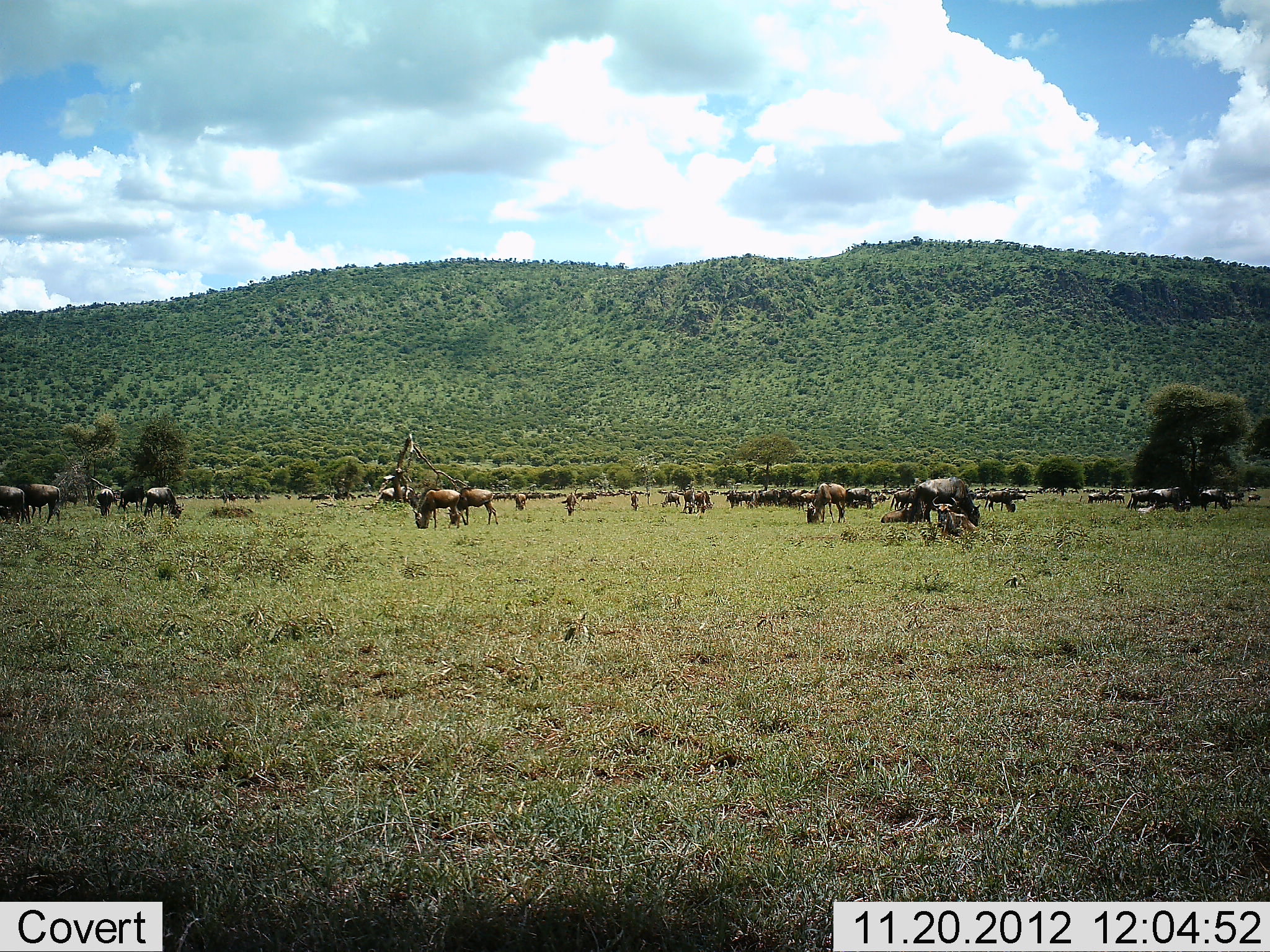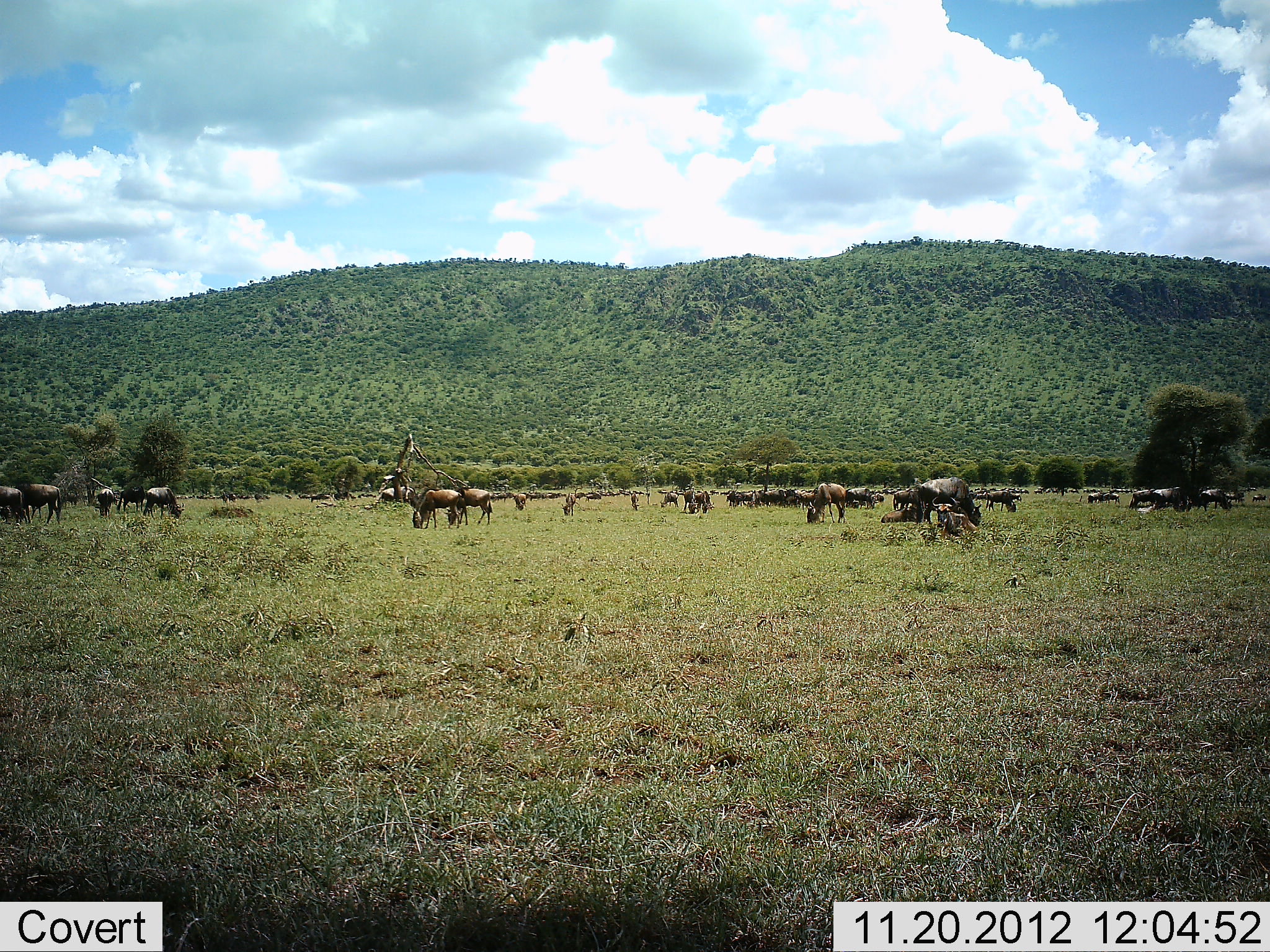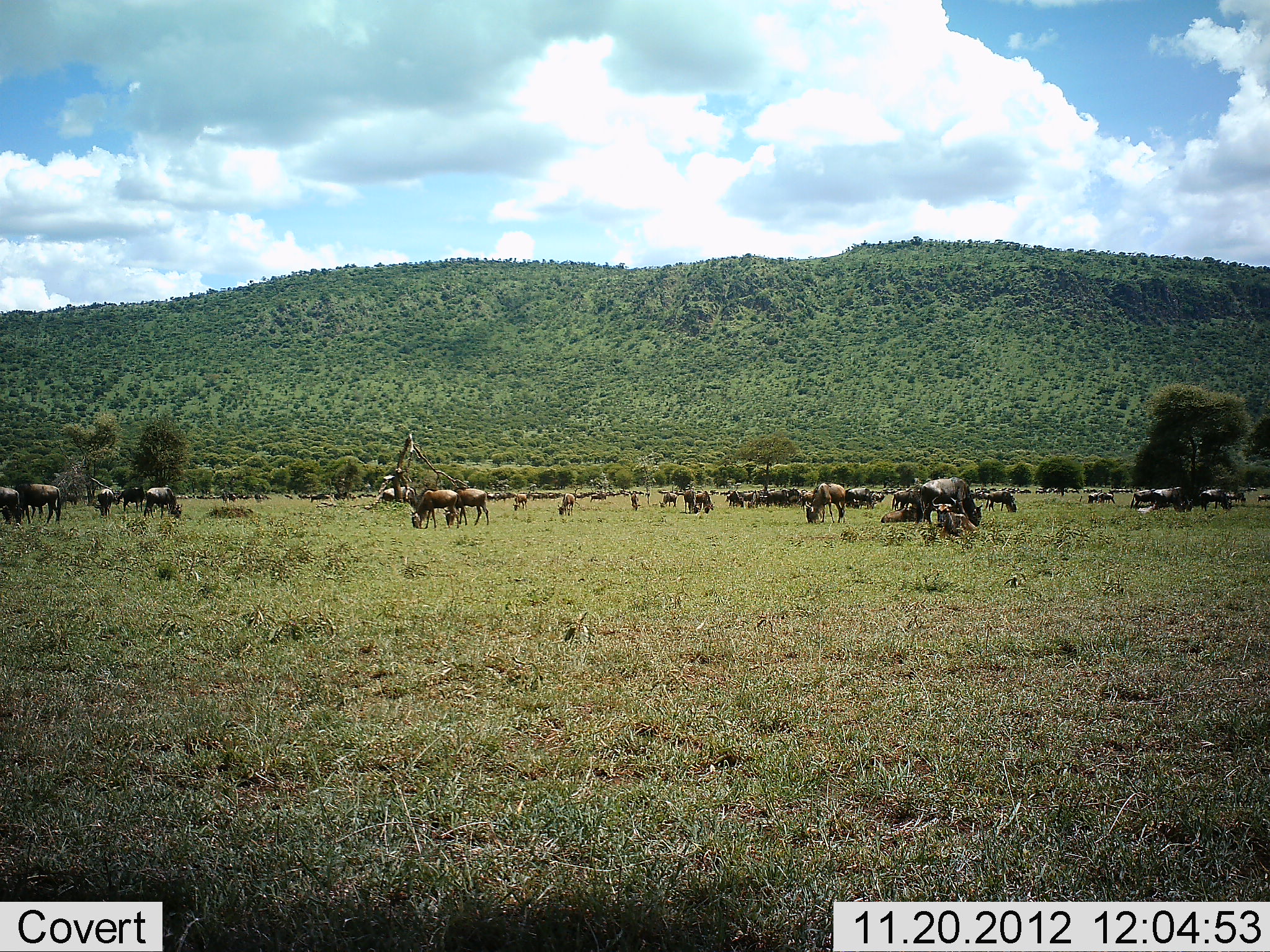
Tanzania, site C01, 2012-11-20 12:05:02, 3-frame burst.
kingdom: Animalia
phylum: Chordata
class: Mammalia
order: Artiodactyla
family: Bovidae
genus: Connochaetes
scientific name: Connochaetes taurinus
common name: blue wildebeest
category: wildebeest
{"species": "wildebeest (blue wildebeest) (Connochaetes taurinus)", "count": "11-50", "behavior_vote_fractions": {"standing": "62%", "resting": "33%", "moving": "33%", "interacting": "0%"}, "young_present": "0%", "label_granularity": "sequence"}